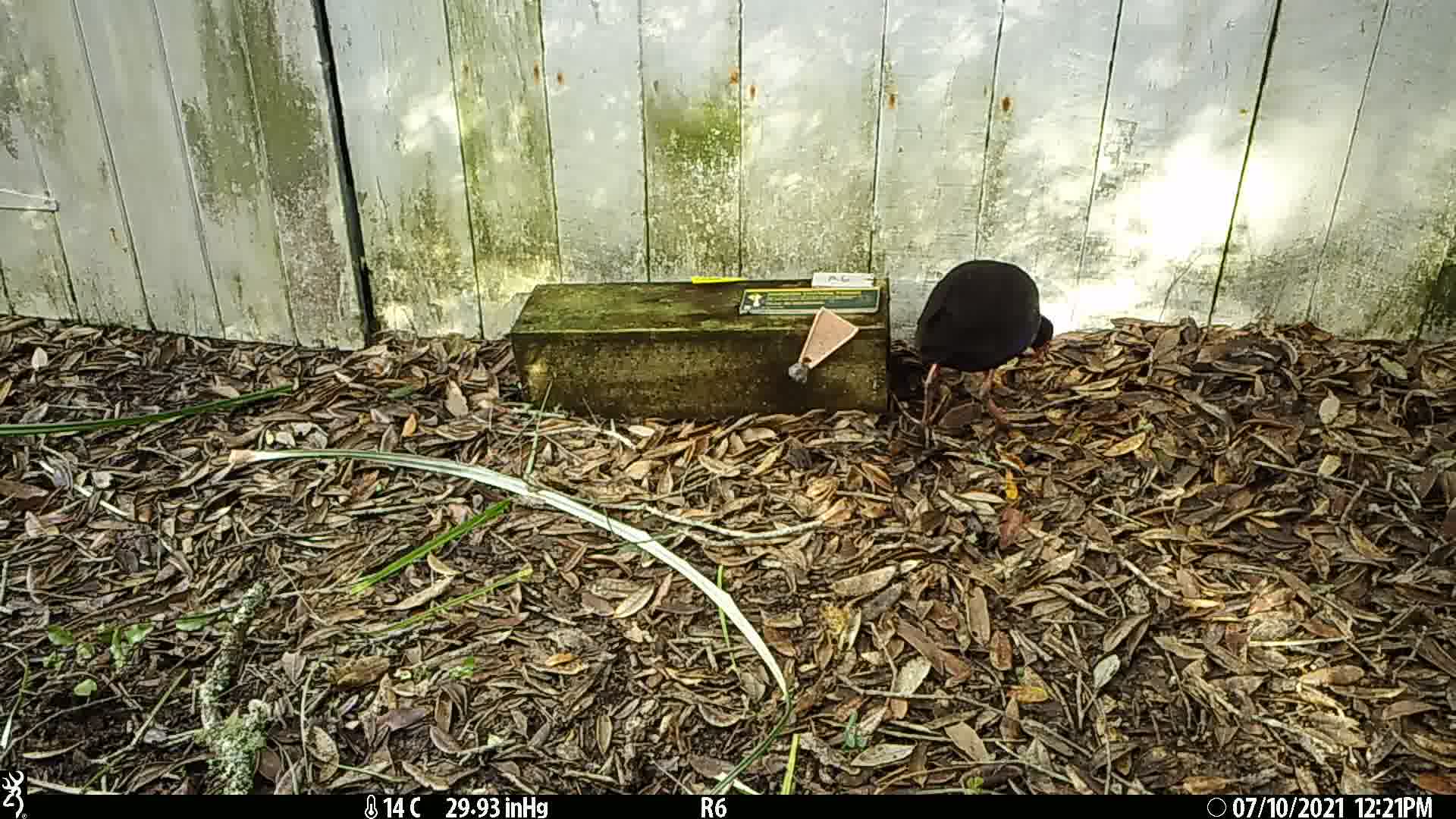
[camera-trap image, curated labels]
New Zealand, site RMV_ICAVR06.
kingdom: Animalia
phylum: Chordata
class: Aves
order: Gruiformes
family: Rallidae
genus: Porphyrio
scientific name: Porphyrio melanotus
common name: australasian swamphen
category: pukeko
Pukeko (australasian swamphen) (Porphyrio melanotus).